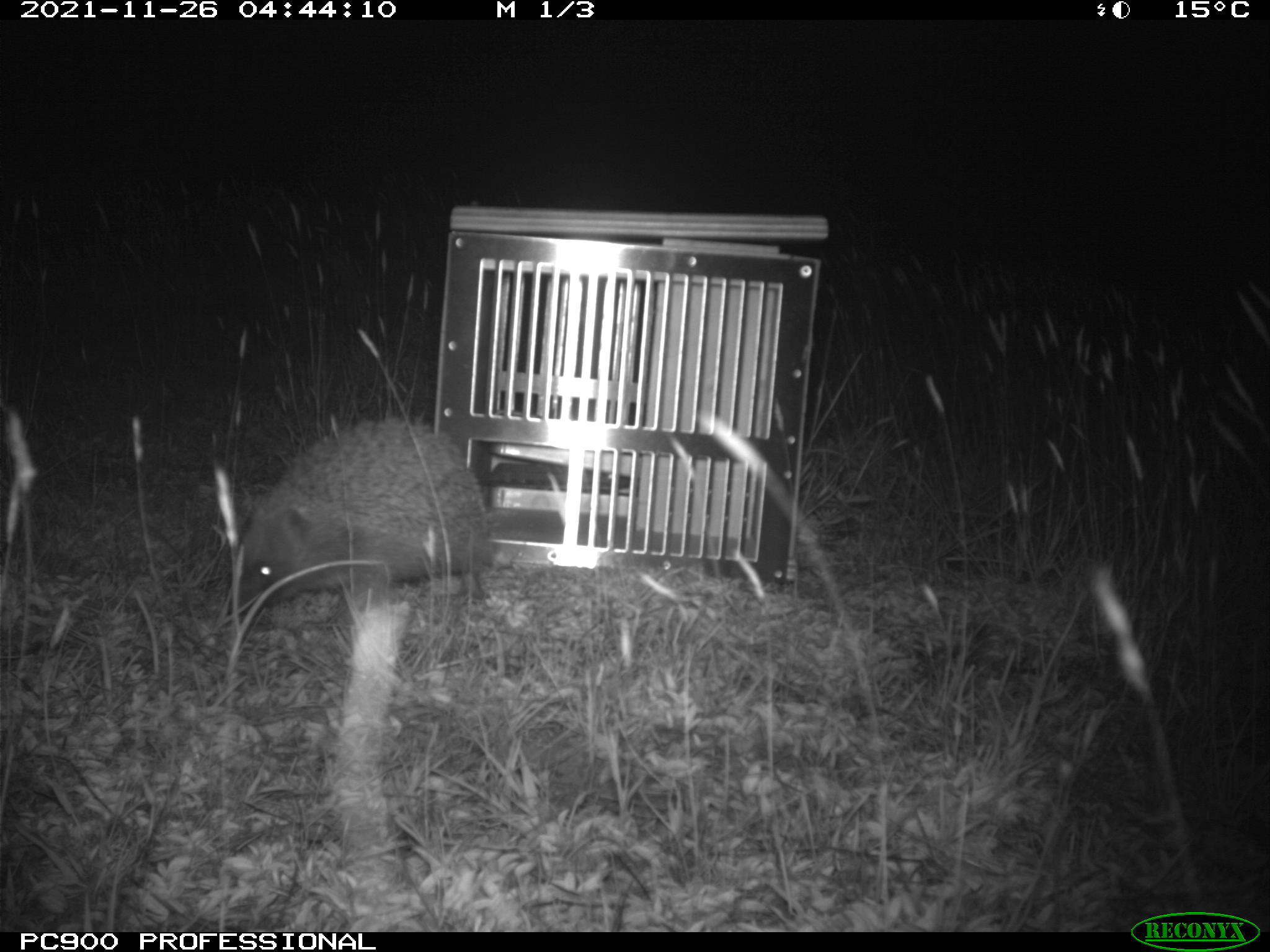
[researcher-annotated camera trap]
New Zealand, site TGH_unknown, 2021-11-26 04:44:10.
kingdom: Animalia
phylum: Chordata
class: Mammalia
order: Eulipotyphla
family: Erinaceidae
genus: Erinaceus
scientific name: Erinaceus europaeus europaeus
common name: european hedgehog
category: hedgehog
Hedgehog (european hedgehog) (Erinaceus europaeus europaeus).